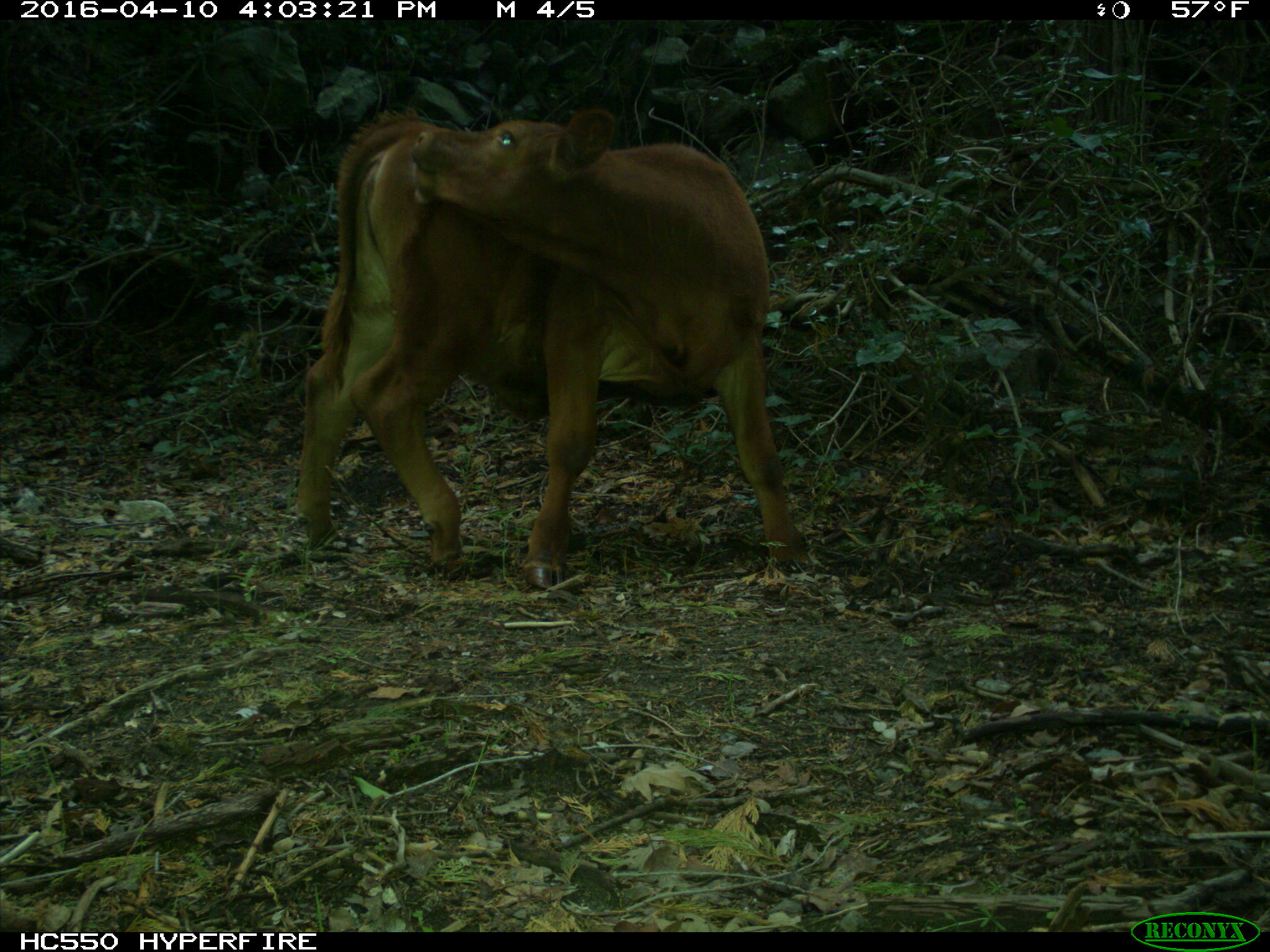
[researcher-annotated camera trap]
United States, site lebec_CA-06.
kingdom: Animalia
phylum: Chordata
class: Mammalia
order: Artiodactyla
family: Bovidae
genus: Bos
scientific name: Bos taurus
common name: domestic cow